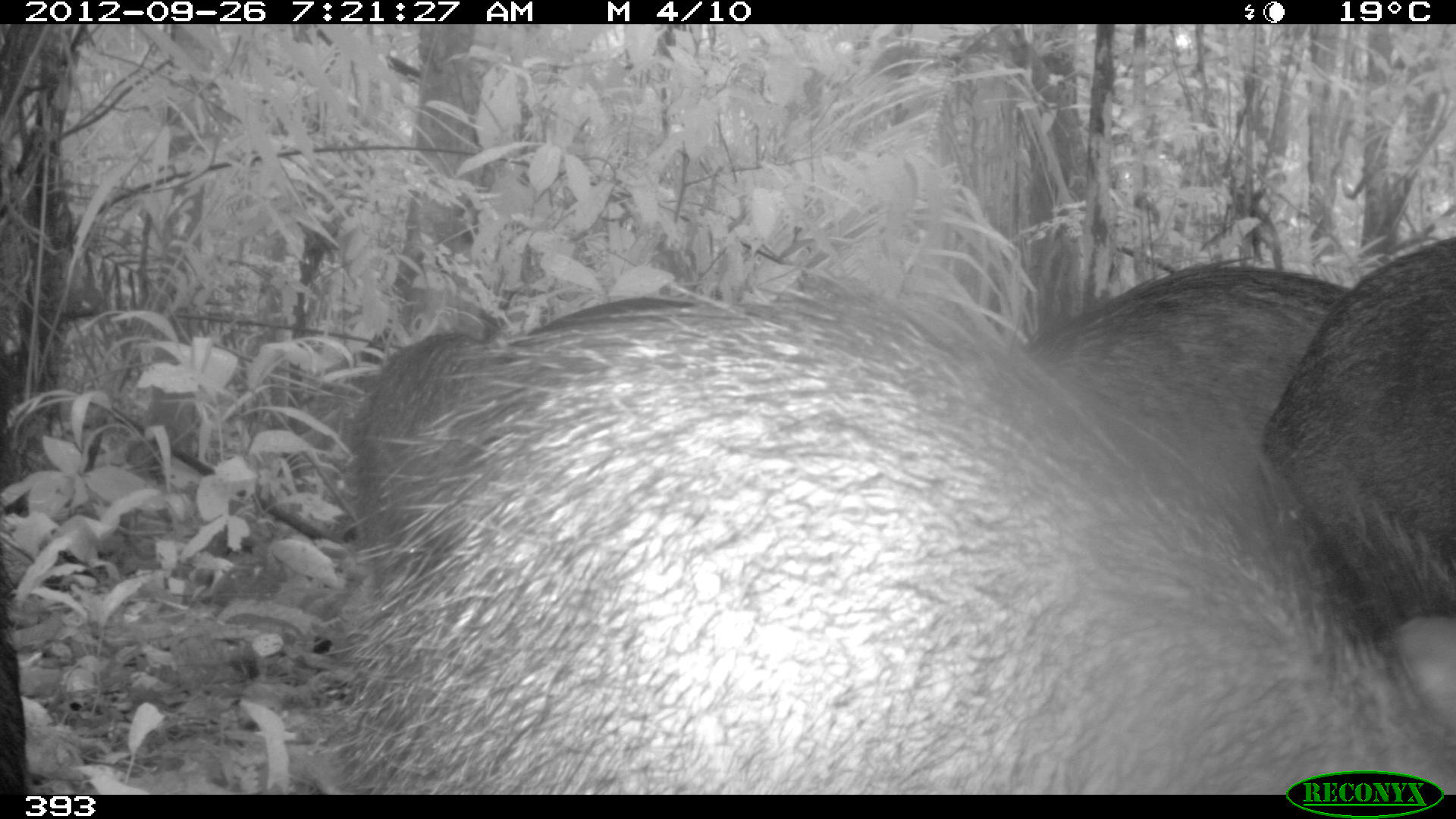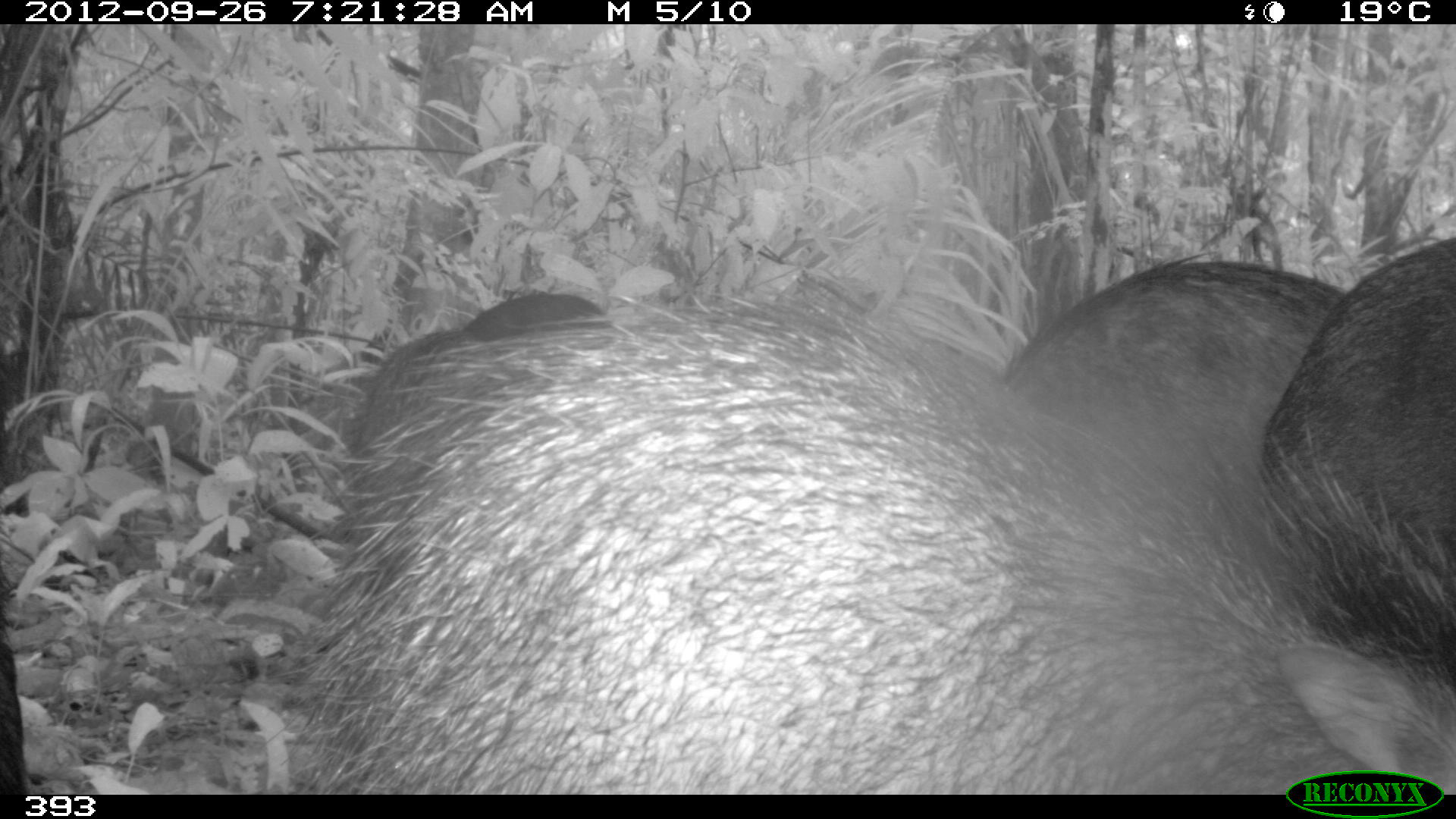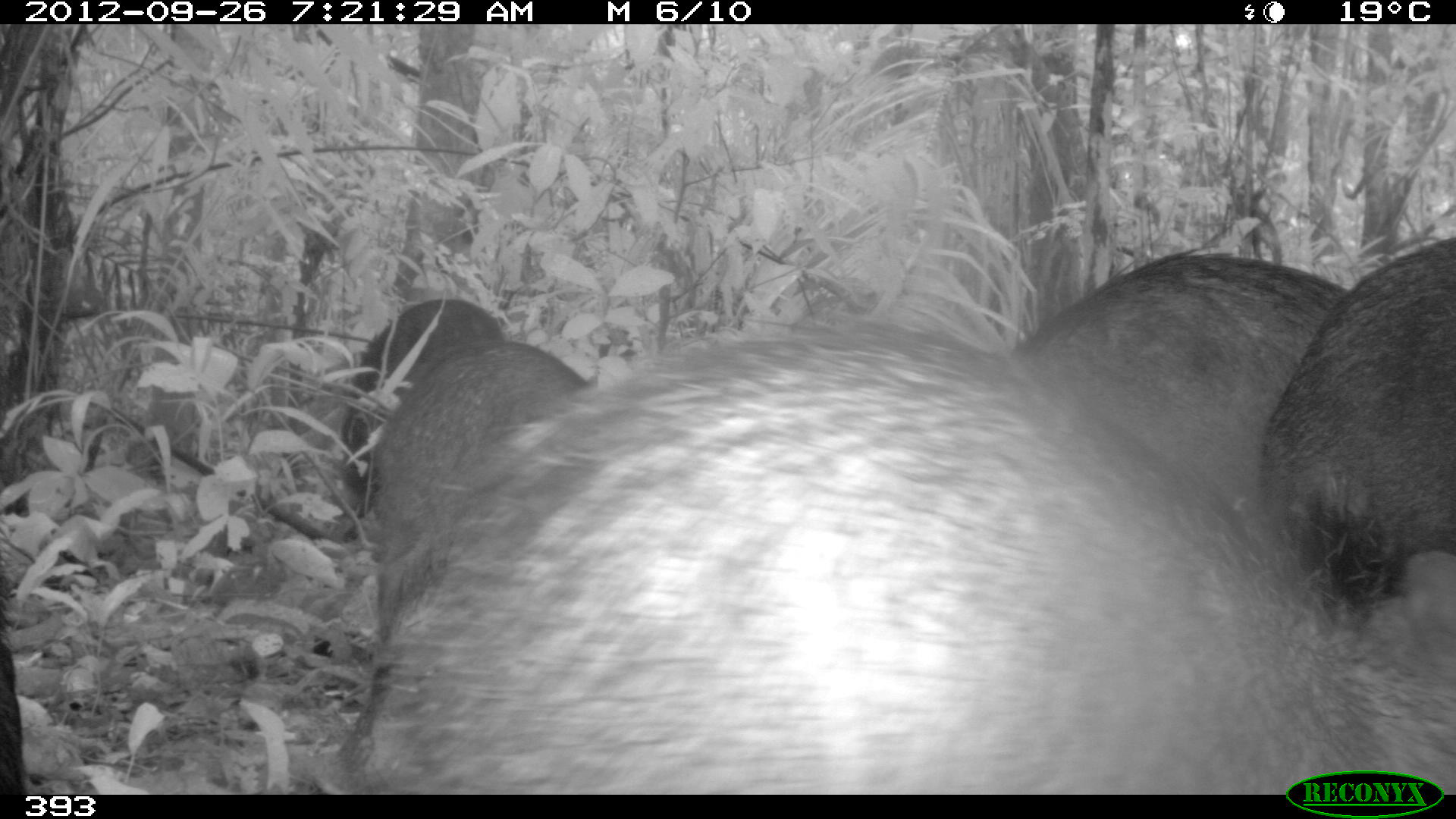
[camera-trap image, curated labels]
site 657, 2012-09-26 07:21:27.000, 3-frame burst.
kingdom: Animalia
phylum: Chordata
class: Mammalia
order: Artiodactyla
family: Tayassuidae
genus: Tayassu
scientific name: Tayassu pecari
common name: white-lipped peccary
Tayassu pecari (white-lipped peccary).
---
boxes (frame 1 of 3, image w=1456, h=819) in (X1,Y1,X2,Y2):
tayassu pecari: (351,287,1456,794); (1259,231,1456,644); (1024,264,1335,469); (360,328,508,477); (0,597,24,793)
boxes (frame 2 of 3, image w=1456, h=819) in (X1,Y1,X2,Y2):
tayassu pecari: (351,287,1456,792); (1000,258,1335,500); (1259,237,1456,644); (360,288,600,477); (0,607,21,793)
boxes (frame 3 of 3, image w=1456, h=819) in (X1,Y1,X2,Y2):
tayassu pecari: (351,316,1456,792); (1003,255,1348,497); (1257,237,1456,621); (367,342,589,519); (343,299,505,509); (0,607,21,793)